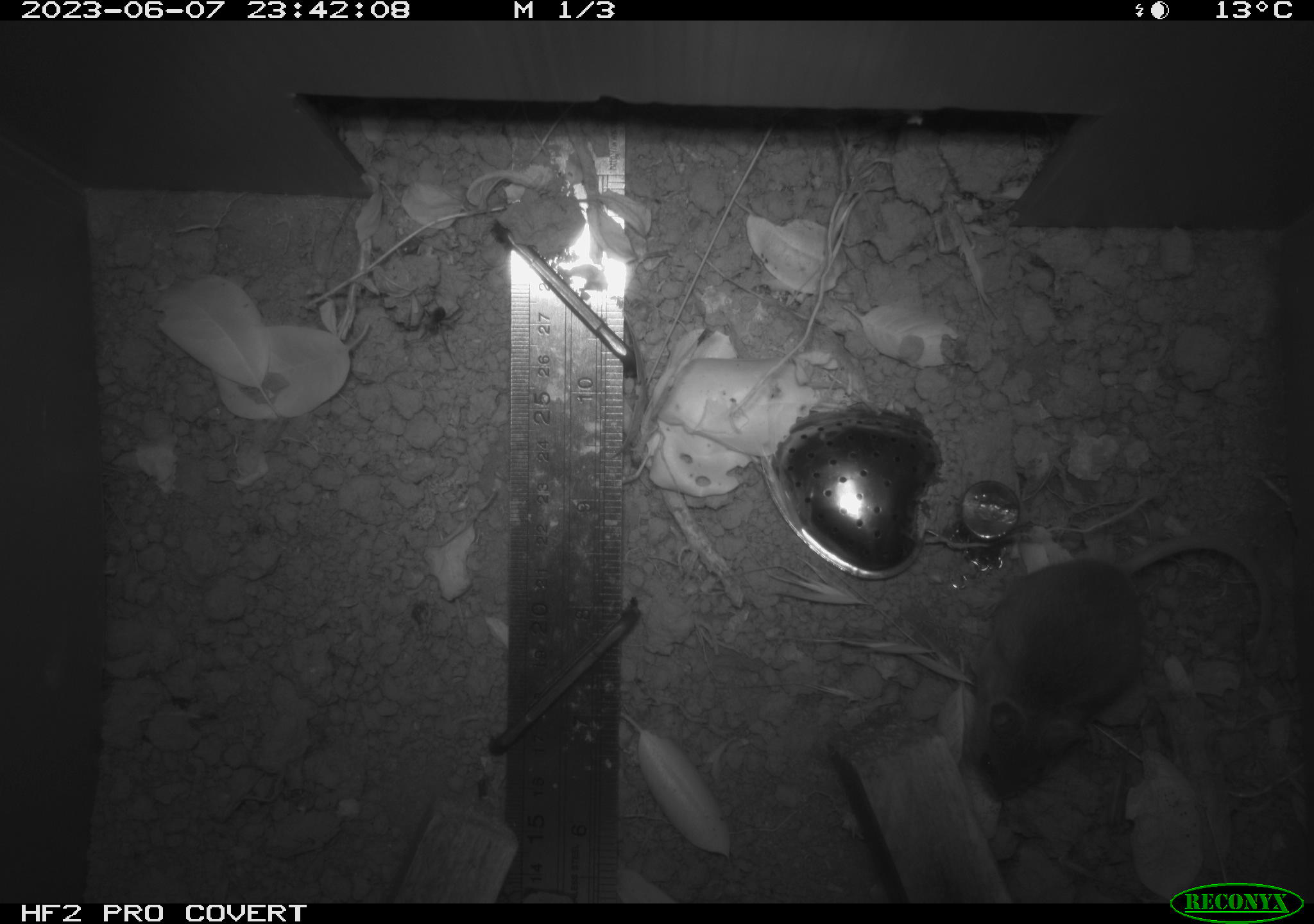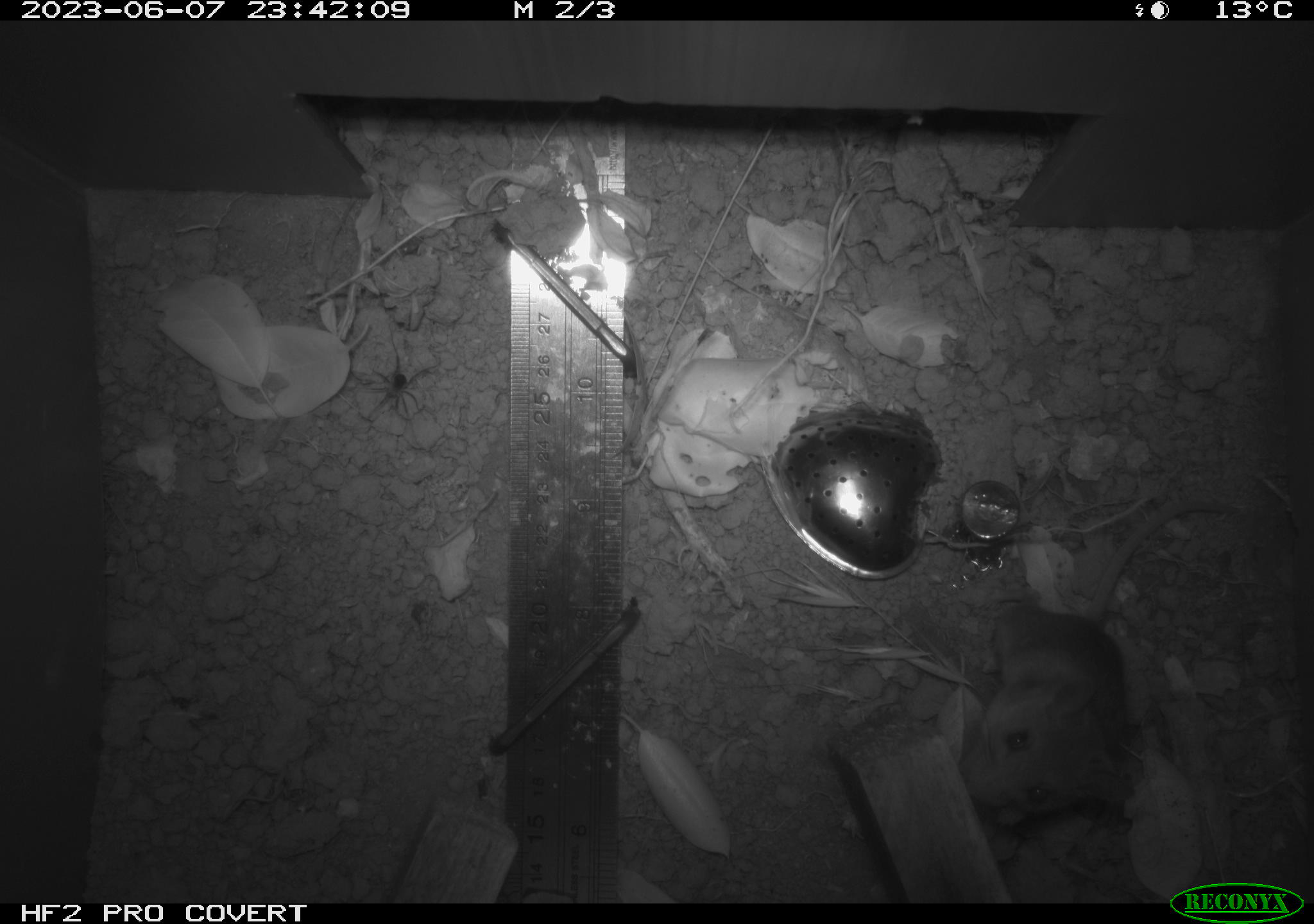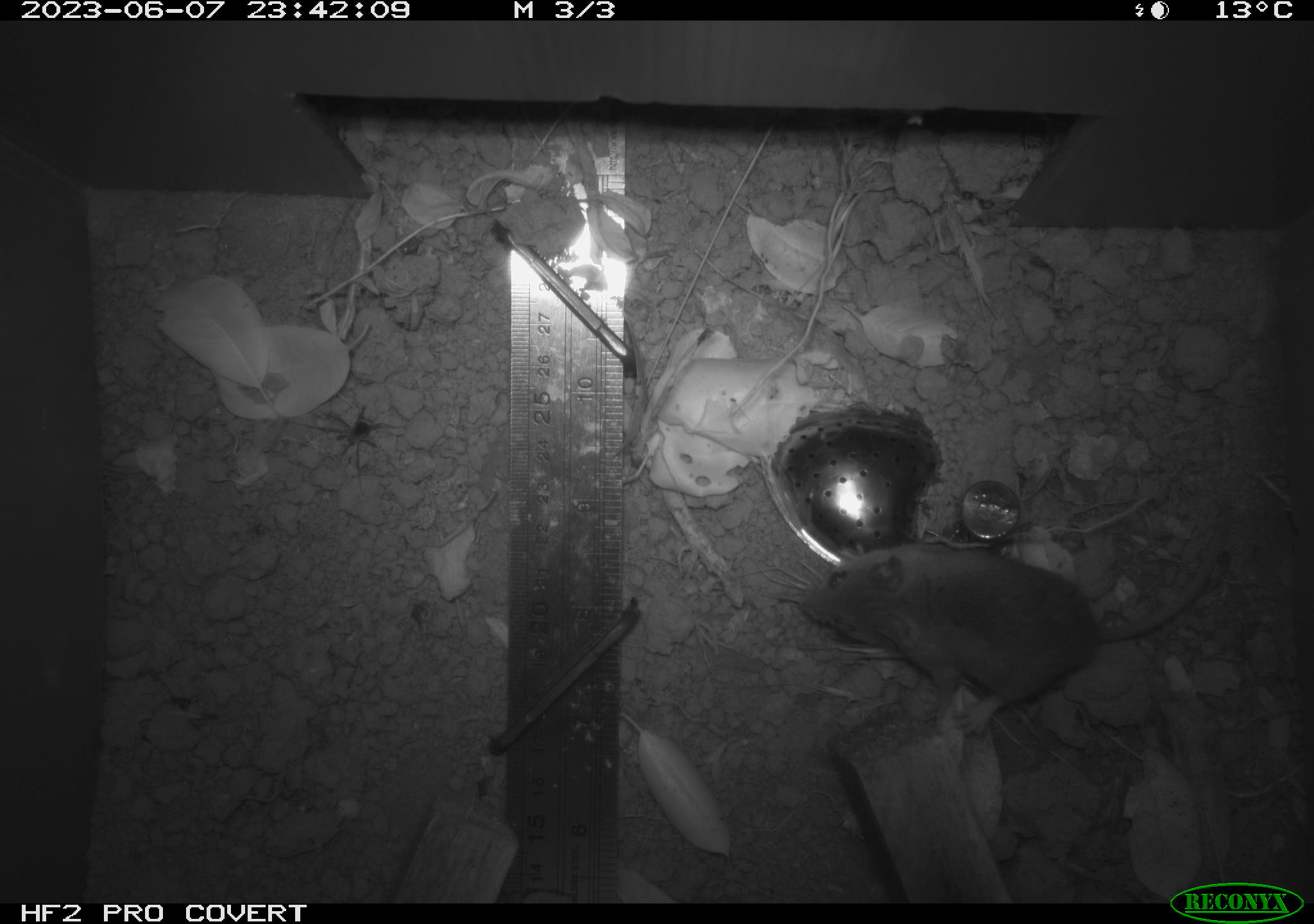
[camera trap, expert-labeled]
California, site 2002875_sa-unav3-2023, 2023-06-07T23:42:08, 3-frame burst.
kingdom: Animalia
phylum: Chordata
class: Mammalia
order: Rodentia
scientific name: Rodentia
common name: mouse species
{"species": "mouse species (Rodentia)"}